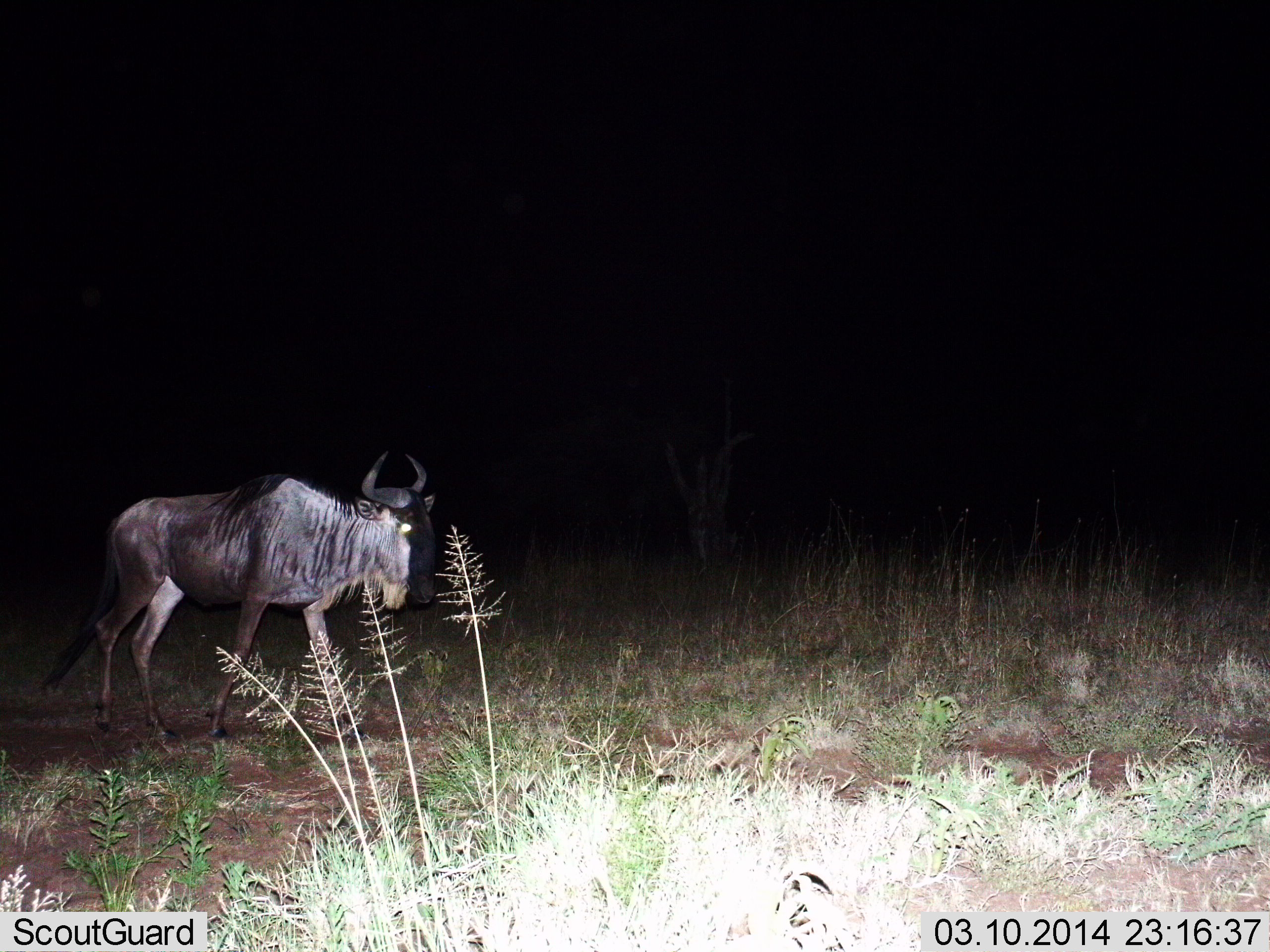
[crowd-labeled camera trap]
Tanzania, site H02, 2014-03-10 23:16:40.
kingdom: Animalia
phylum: Chordata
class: Mammalia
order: Artiodactyla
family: Bovidae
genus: Connochaetes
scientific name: Connochaetes taurinus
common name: blue wildebeest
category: wildebeest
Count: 1.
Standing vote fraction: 0%.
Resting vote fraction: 0%.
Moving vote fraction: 100%.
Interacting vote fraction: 0%.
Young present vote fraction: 0%.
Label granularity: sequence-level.